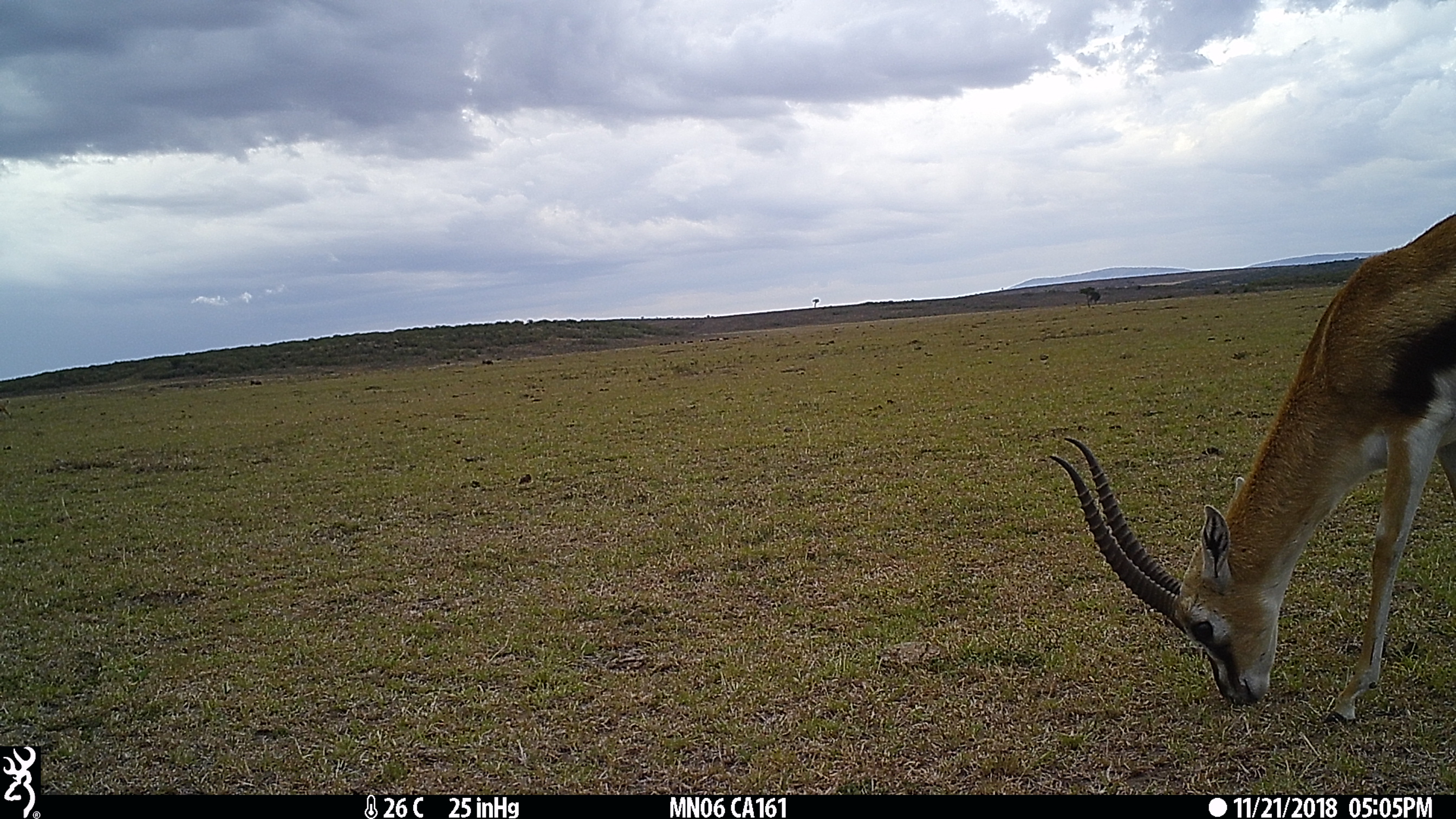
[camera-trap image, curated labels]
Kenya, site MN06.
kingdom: Animalia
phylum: Chordata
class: Mammalia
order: Artiodactyla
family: Bovidae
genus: Eudorcas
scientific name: Eudorcas thomsonii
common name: thomon's gazelle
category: gazelle thomsons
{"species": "gazelle thomsons (thomon's gazelle) (Eudorcas thomsonii)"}